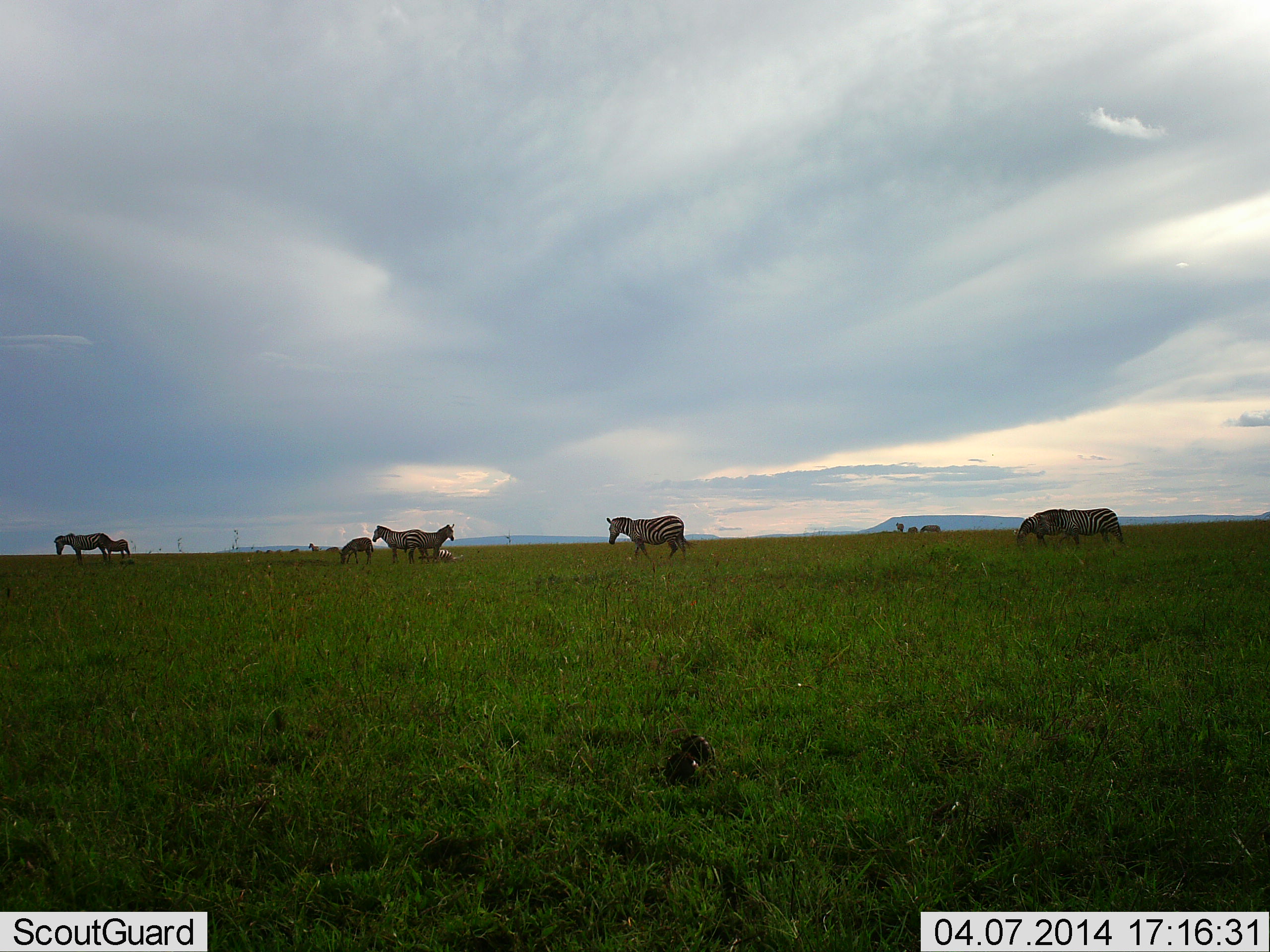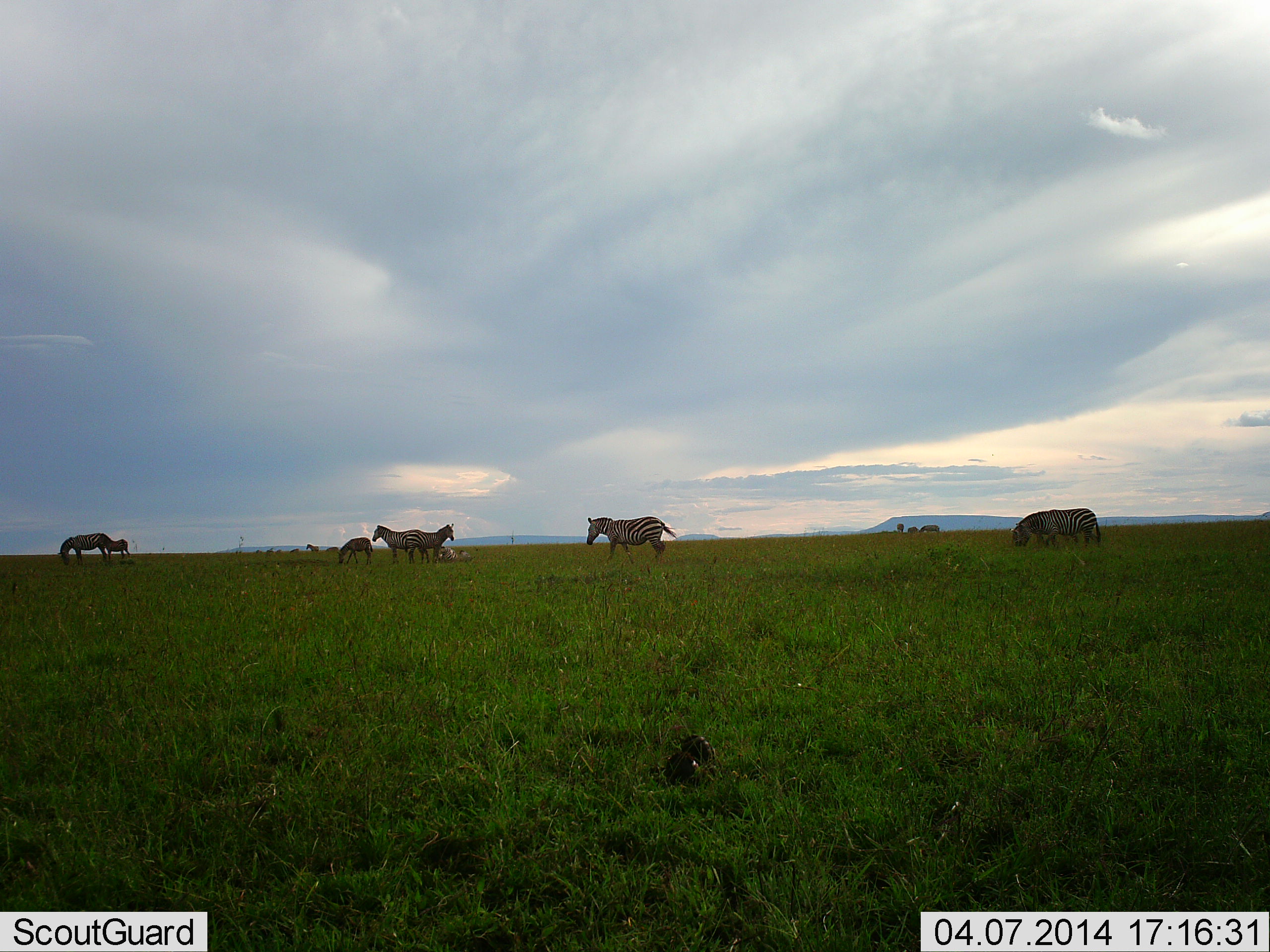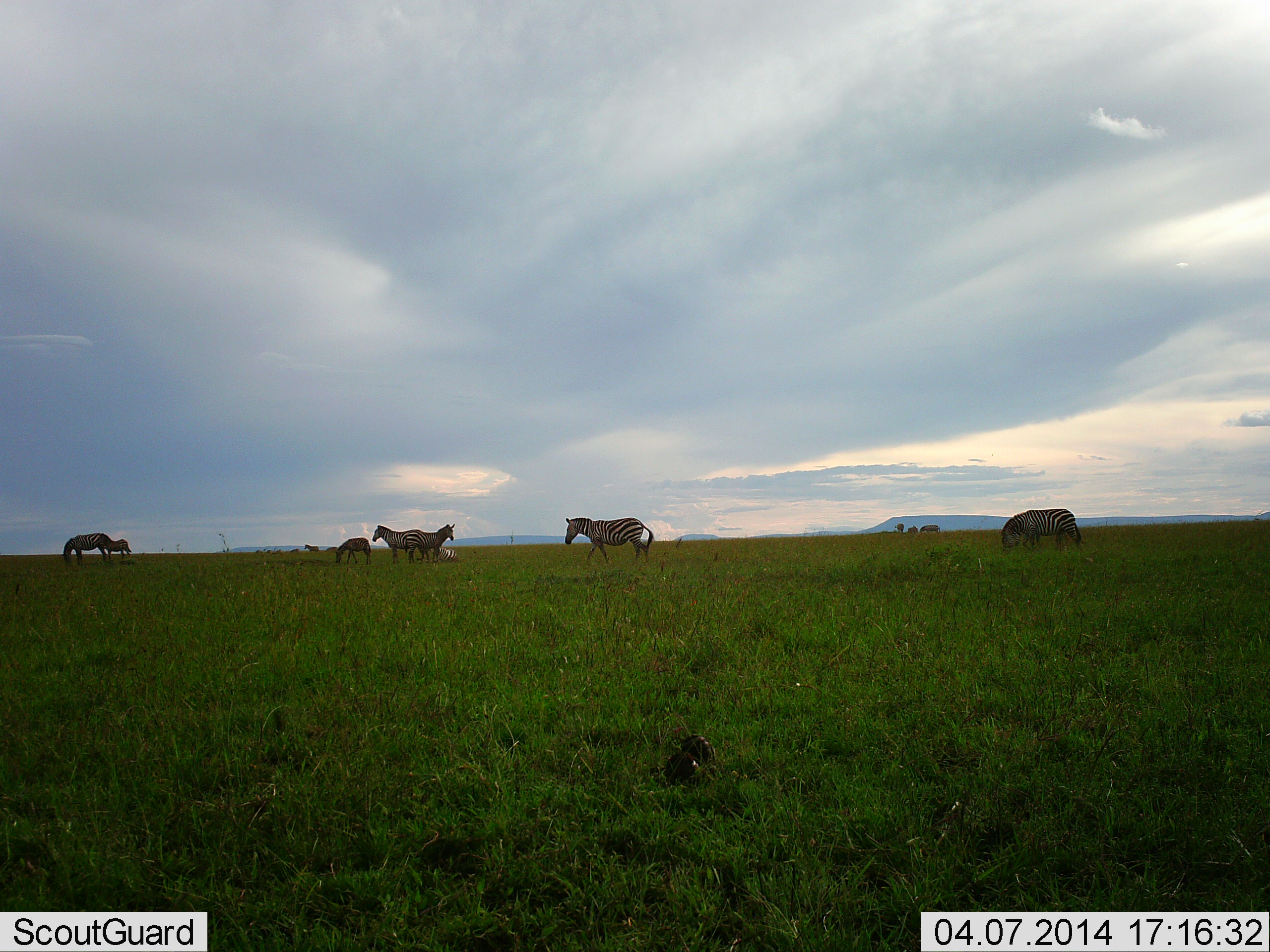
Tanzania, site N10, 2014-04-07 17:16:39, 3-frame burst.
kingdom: Animalia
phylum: Chordata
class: Mammalia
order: Perissodactyla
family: Equidae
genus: Equus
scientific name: Equus quagga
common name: plains zebra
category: zebra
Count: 9.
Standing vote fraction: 100%.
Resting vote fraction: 30%.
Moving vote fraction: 70%.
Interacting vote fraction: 0%.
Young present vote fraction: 50%.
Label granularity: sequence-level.